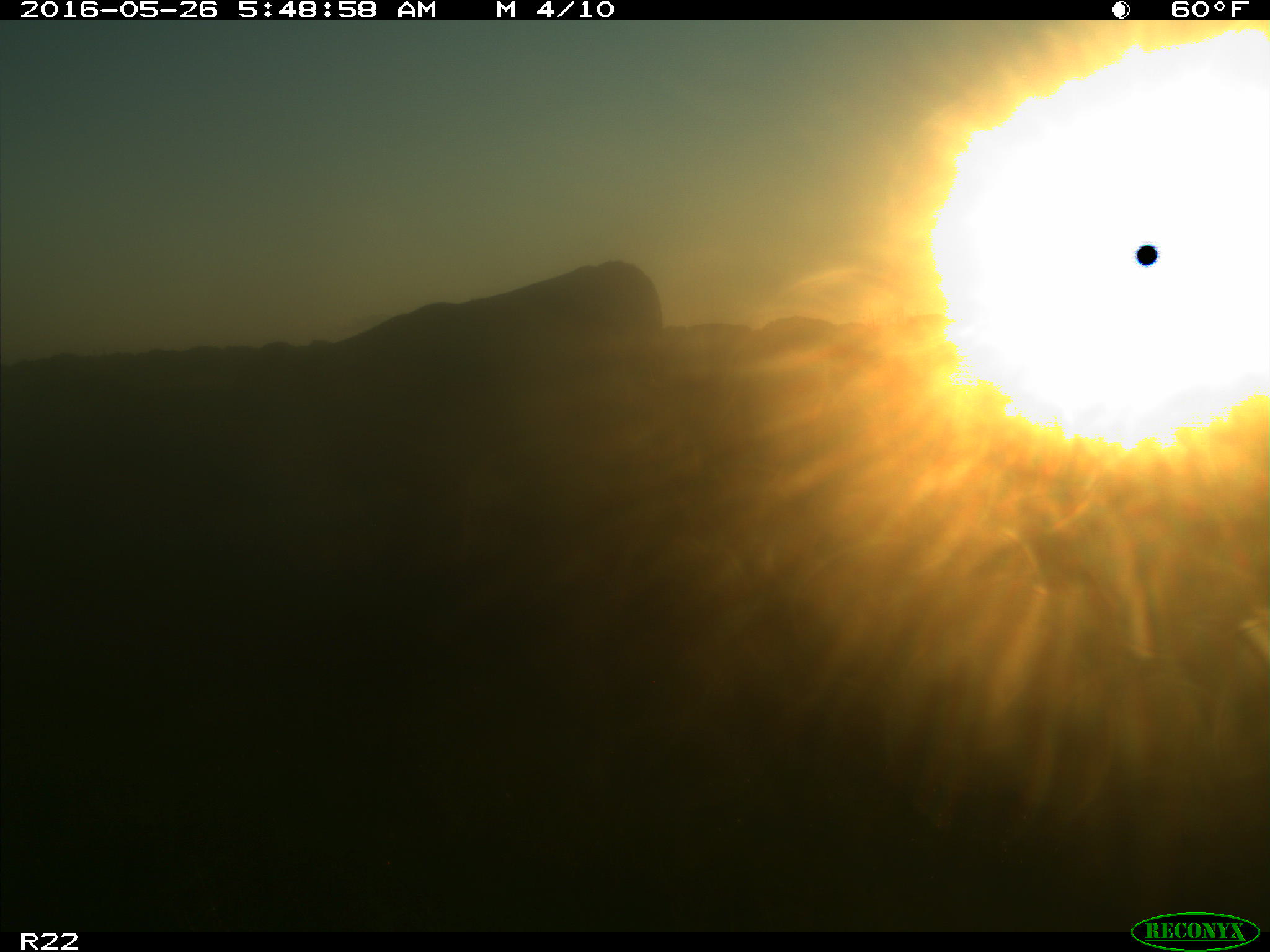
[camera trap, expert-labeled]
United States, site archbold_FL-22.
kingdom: Animalia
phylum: Chordata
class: Mammalia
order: Artiodactyla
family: Bovidae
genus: Bos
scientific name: Bos taurus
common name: domestic cow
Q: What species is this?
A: Bos taurus (domestic cow).